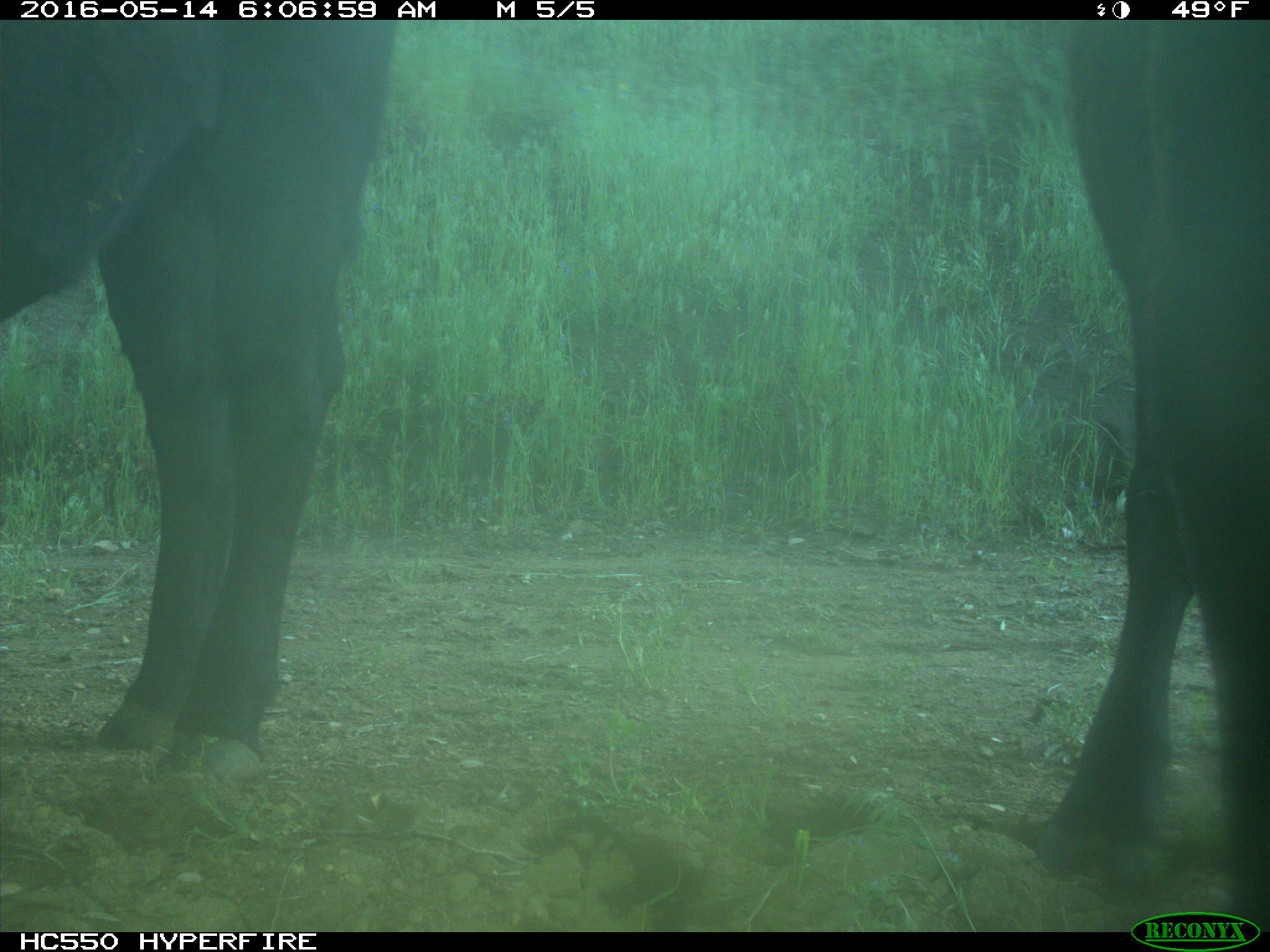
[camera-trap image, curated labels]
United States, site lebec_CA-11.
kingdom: Animalia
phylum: Chordata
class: Mammalia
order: Artiodactyla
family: Bovidae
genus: Bos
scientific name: Bos taurus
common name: domestic cow